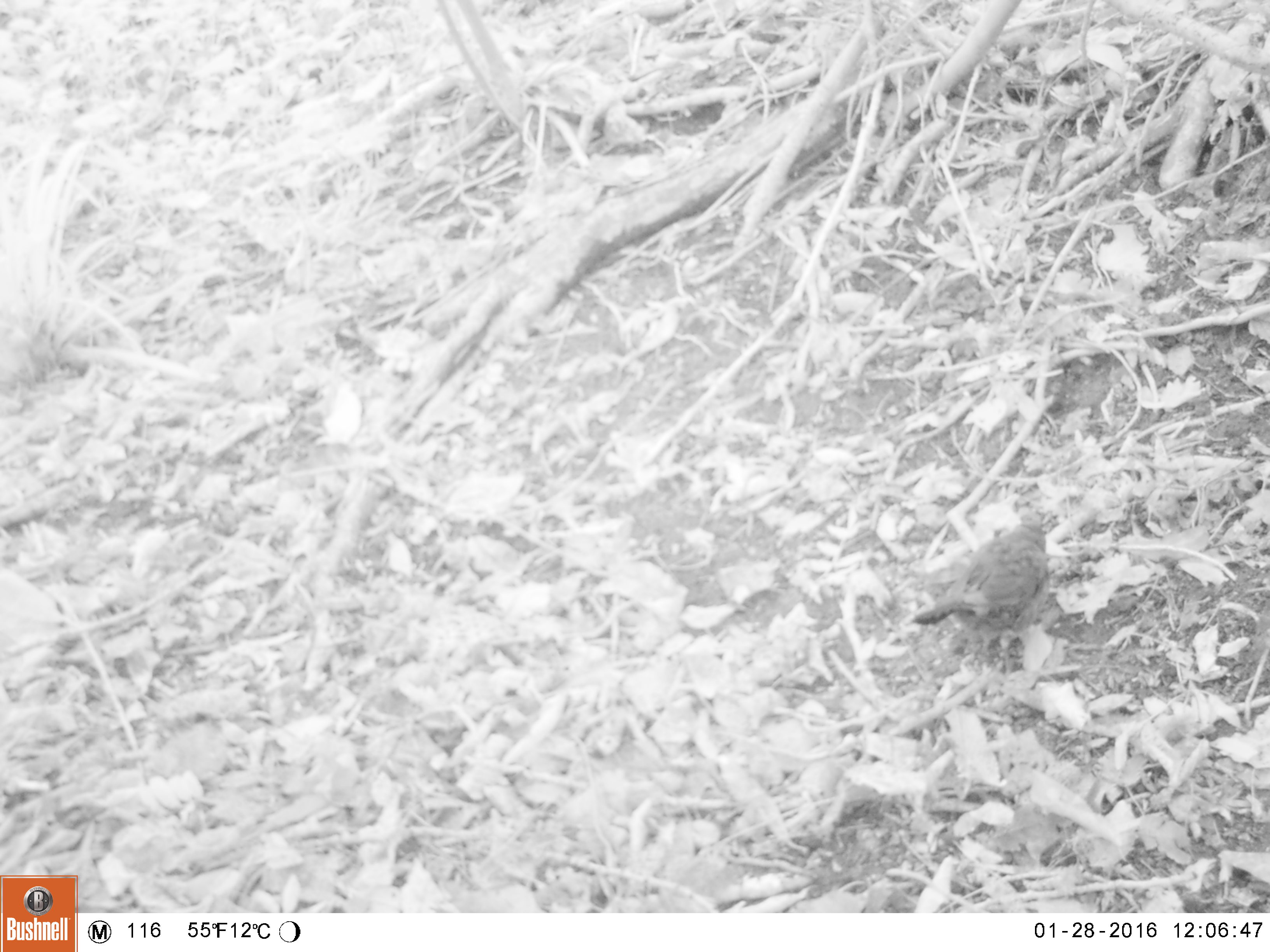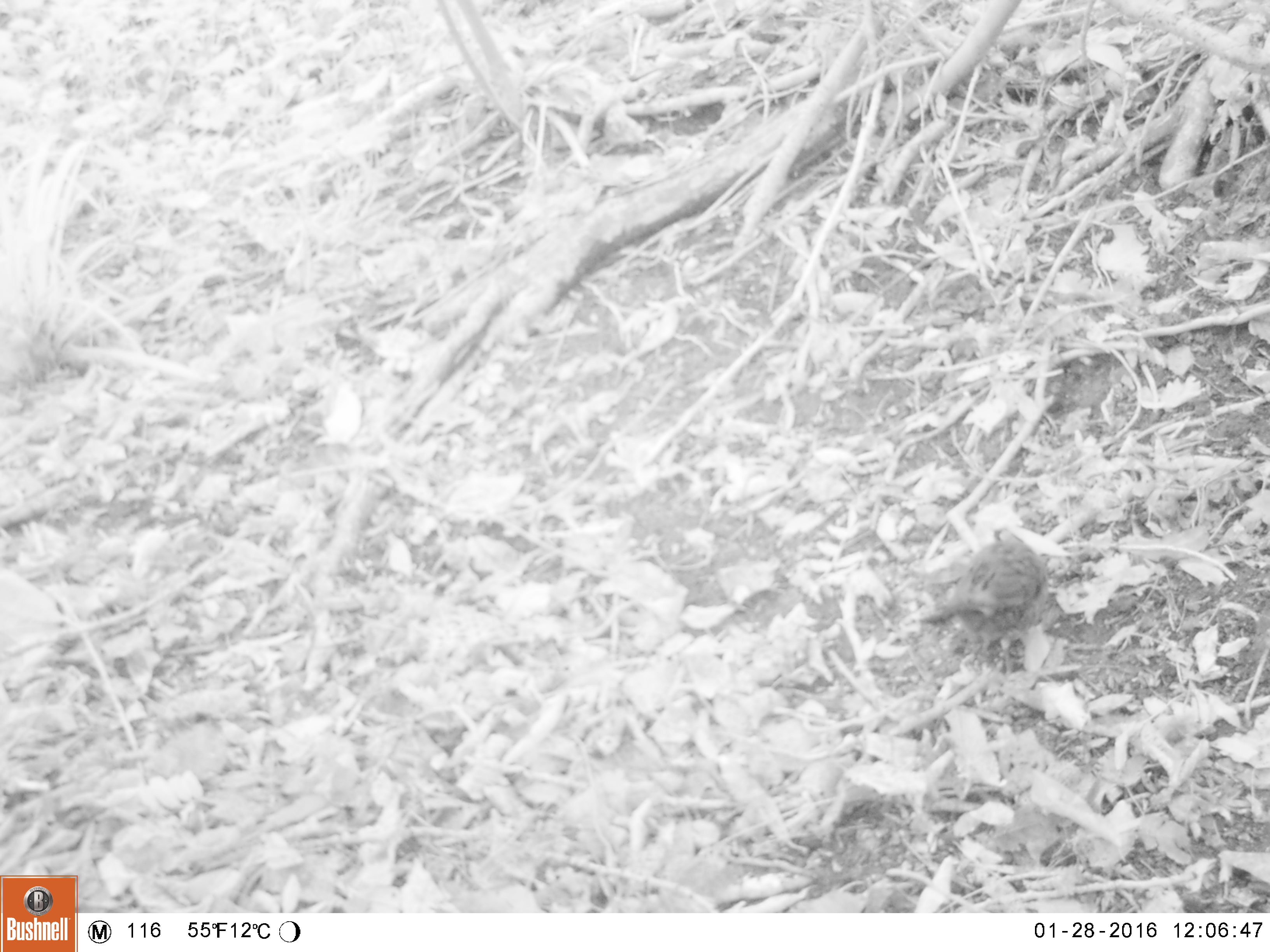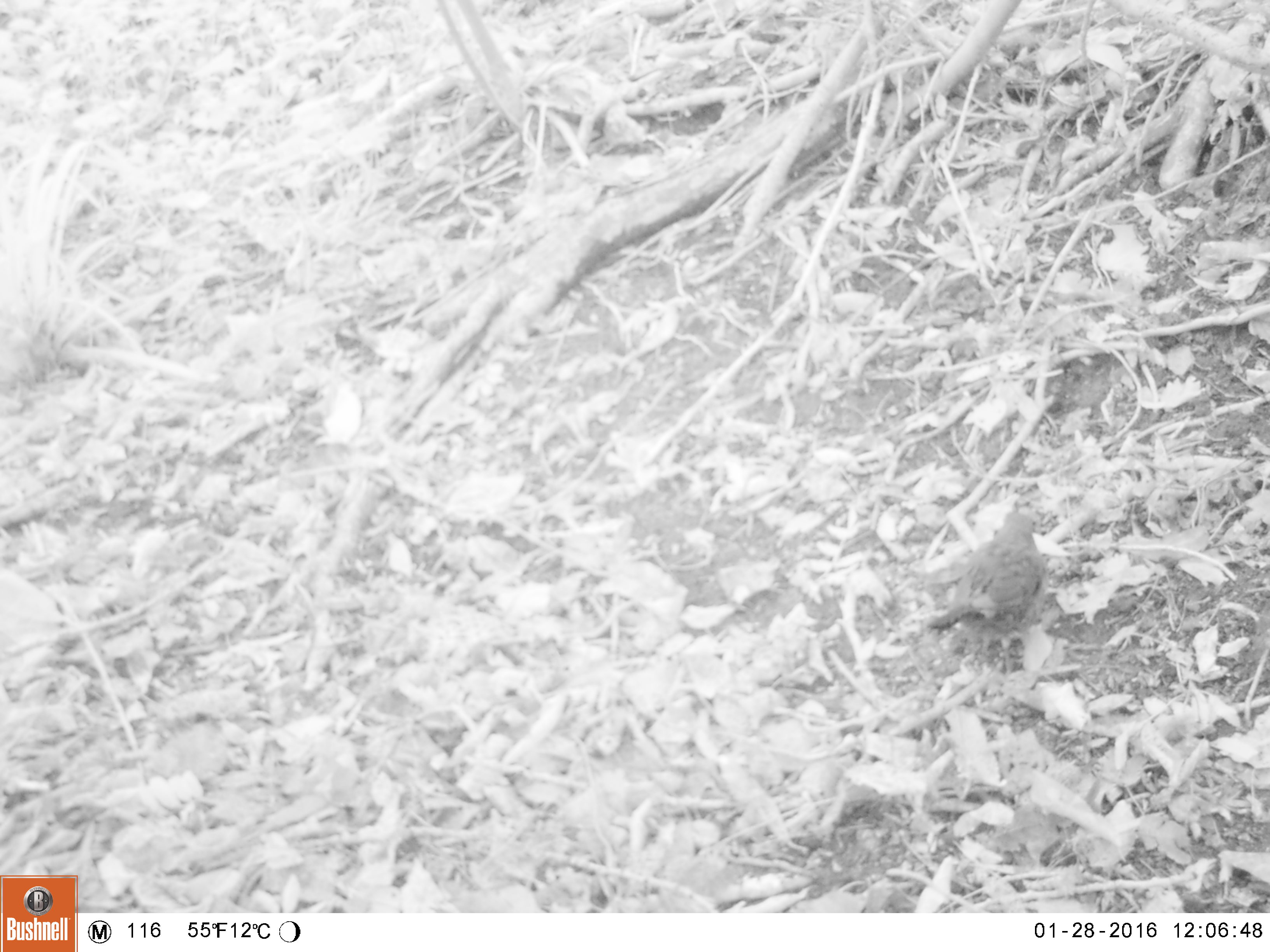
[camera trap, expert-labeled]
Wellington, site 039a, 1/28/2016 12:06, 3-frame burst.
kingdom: Animalia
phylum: Chordata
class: Aves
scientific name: Aves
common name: bird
Bird (Aves).